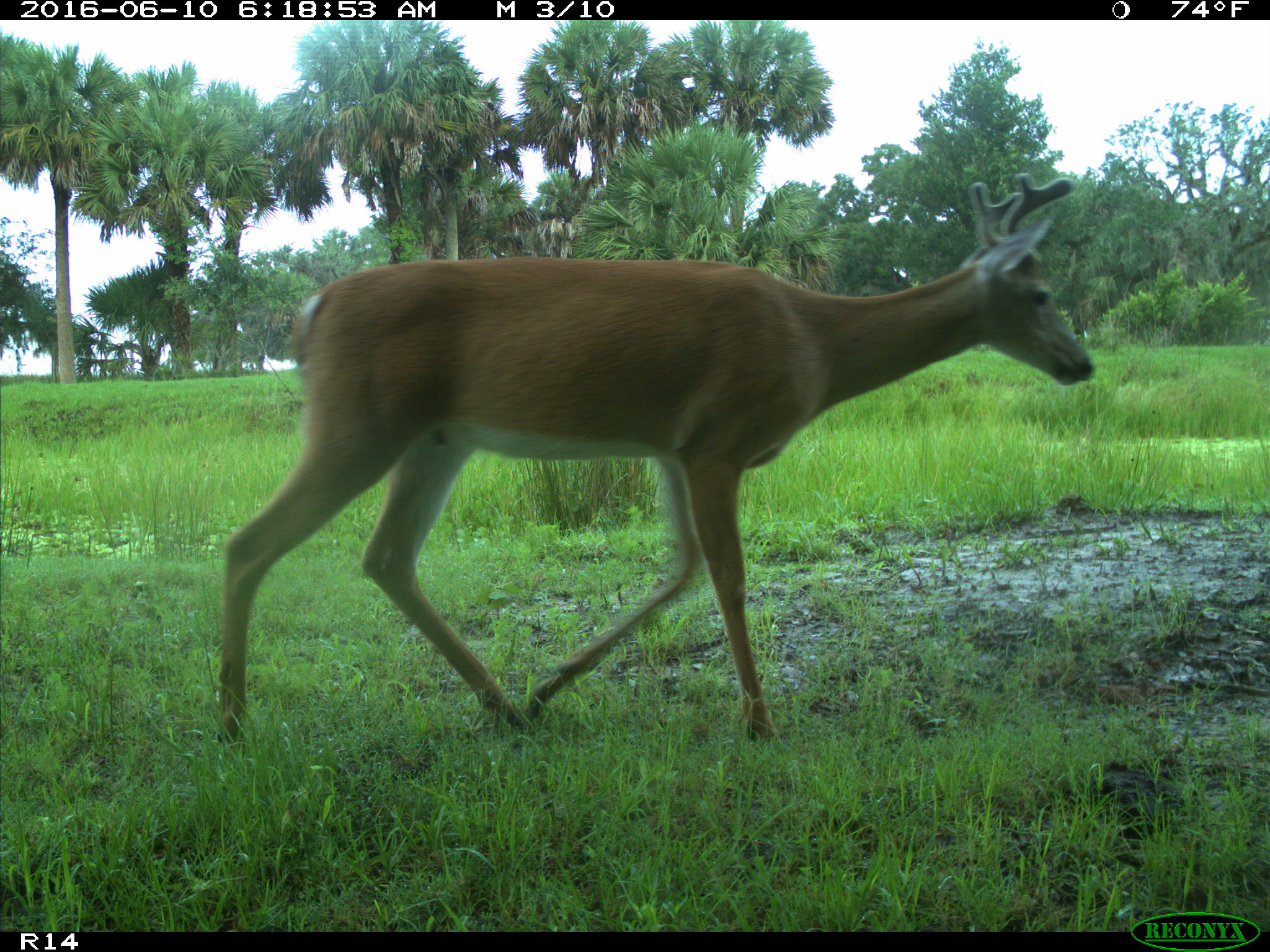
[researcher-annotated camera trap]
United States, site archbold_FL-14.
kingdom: Animalia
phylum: Chordata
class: Mammalia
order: Artiodactyla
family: Cervidae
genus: Odocoileus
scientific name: Odocoileus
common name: deer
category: unidentified deer